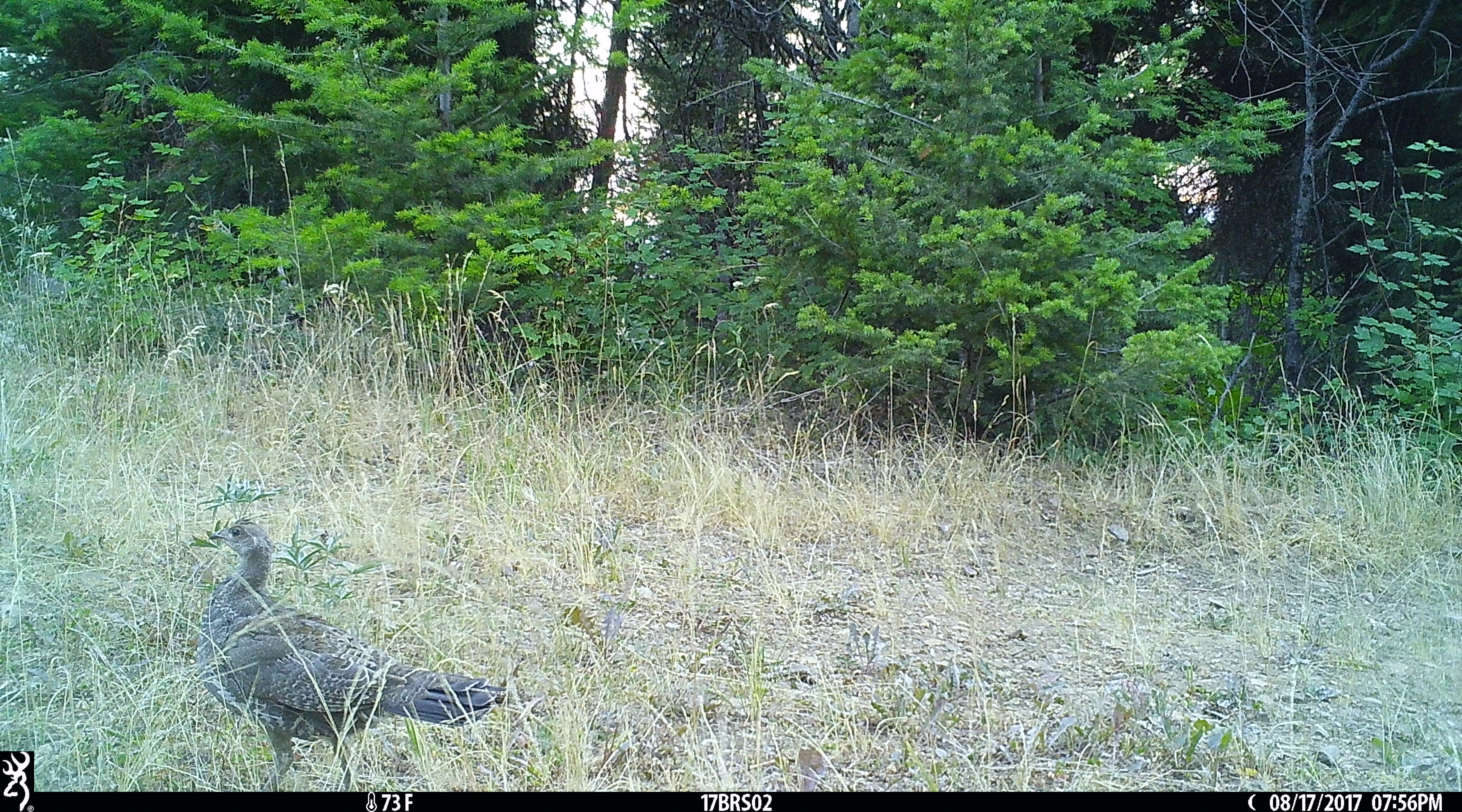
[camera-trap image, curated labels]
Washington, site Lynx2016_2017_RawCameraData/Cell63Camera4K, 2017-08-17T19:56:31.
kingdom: Animalia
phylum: Chordata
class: Aves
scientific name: Aves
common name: birds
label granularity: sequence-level